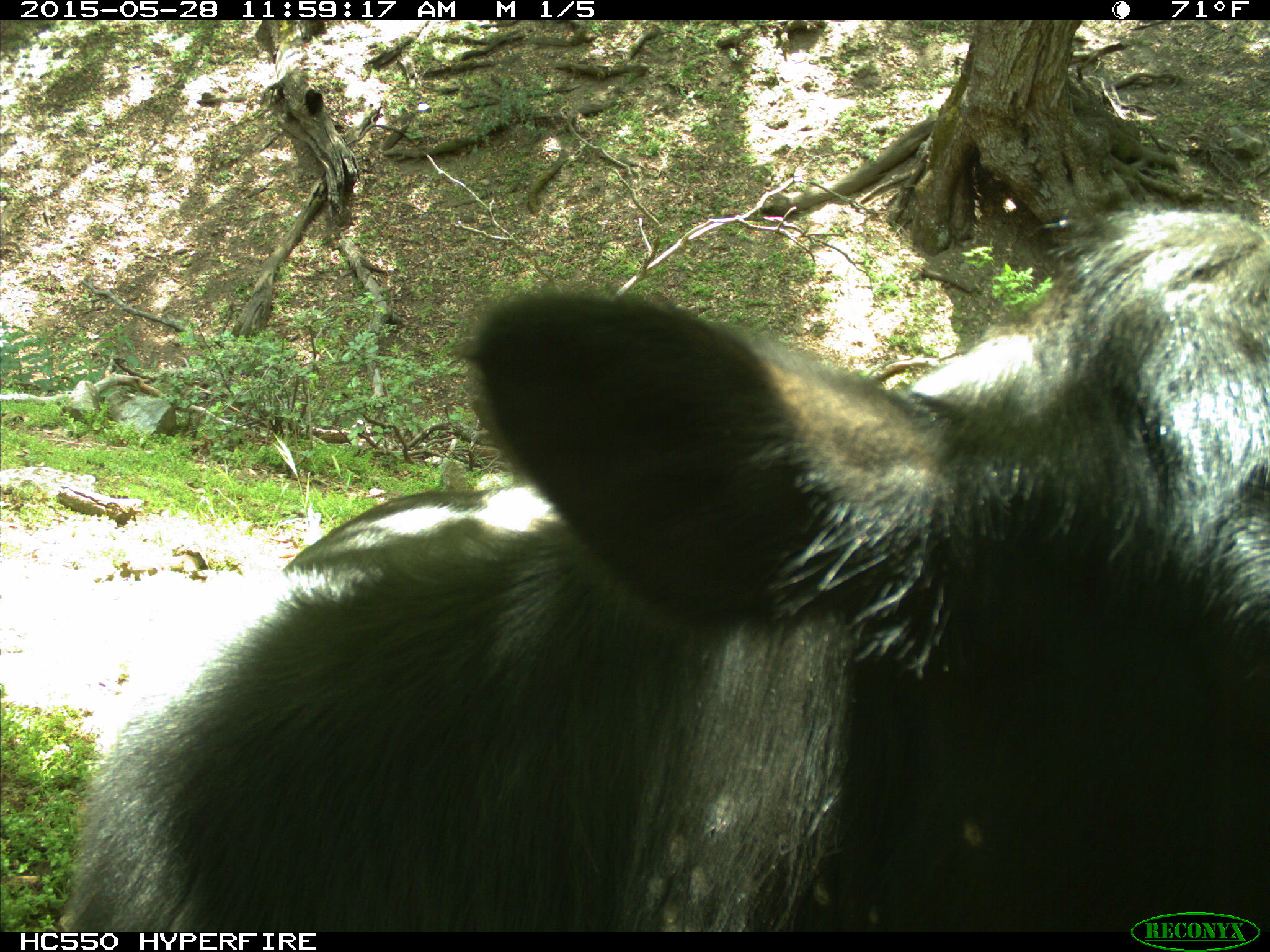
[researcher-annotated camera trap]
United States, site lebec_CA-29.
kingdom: Animalia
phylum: Chordata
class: Mammalia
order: Artiodactyla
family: Bovidae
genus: Bos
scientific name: Bos taurus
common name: domestic cow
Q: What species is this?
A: Bos taurus (domestic cow).